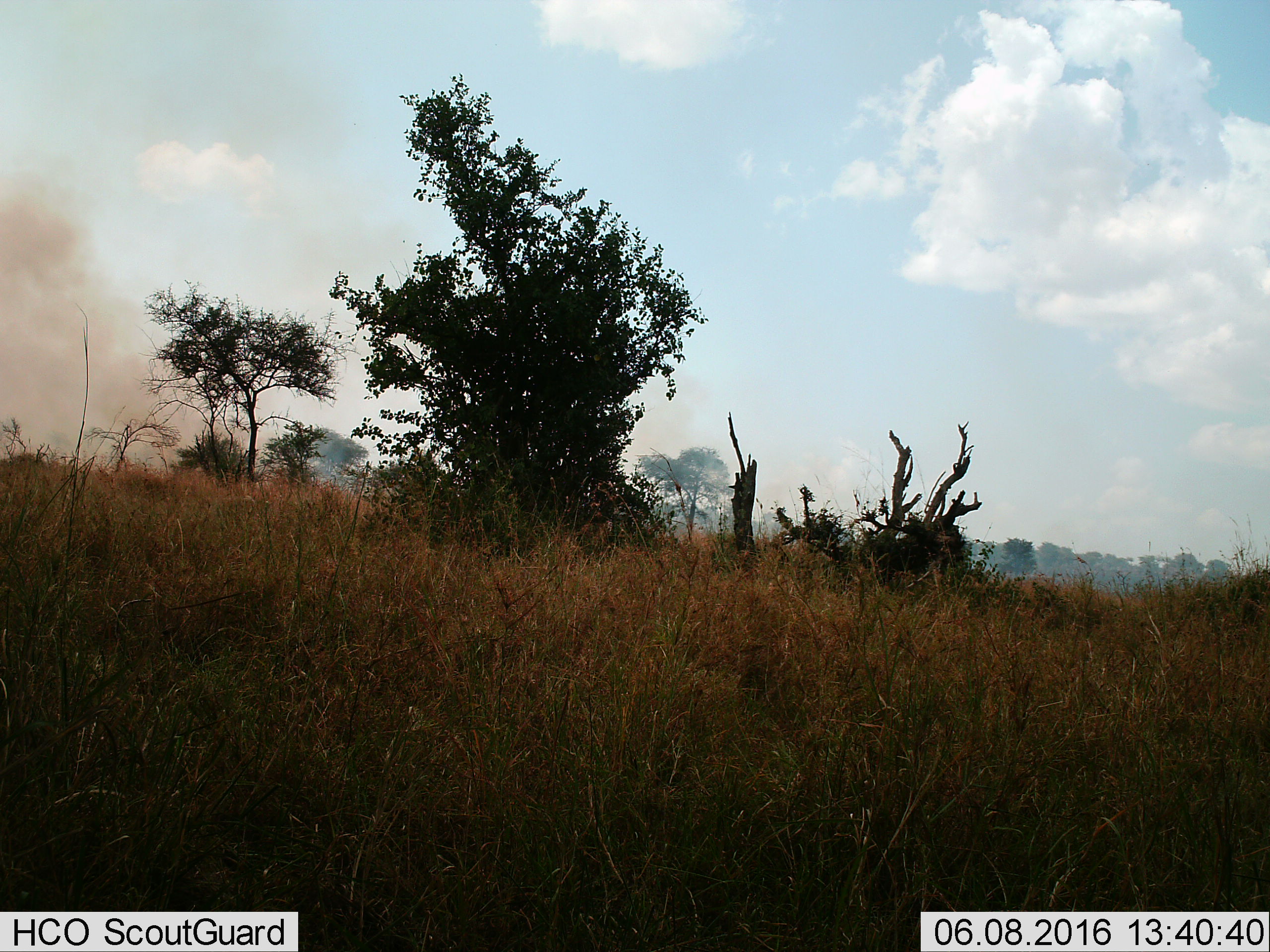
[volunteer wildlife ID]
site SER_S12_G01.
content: unidentified animal